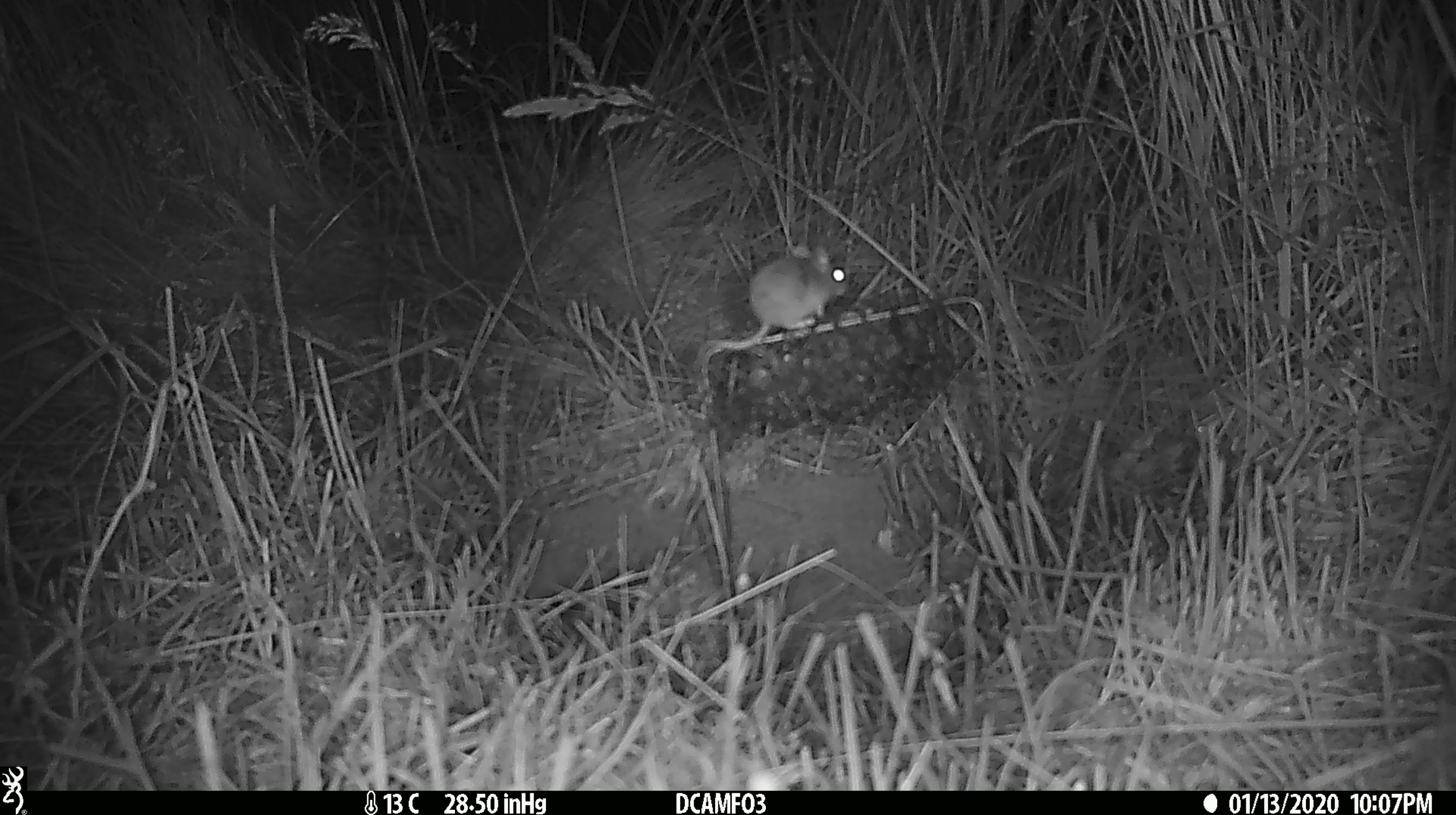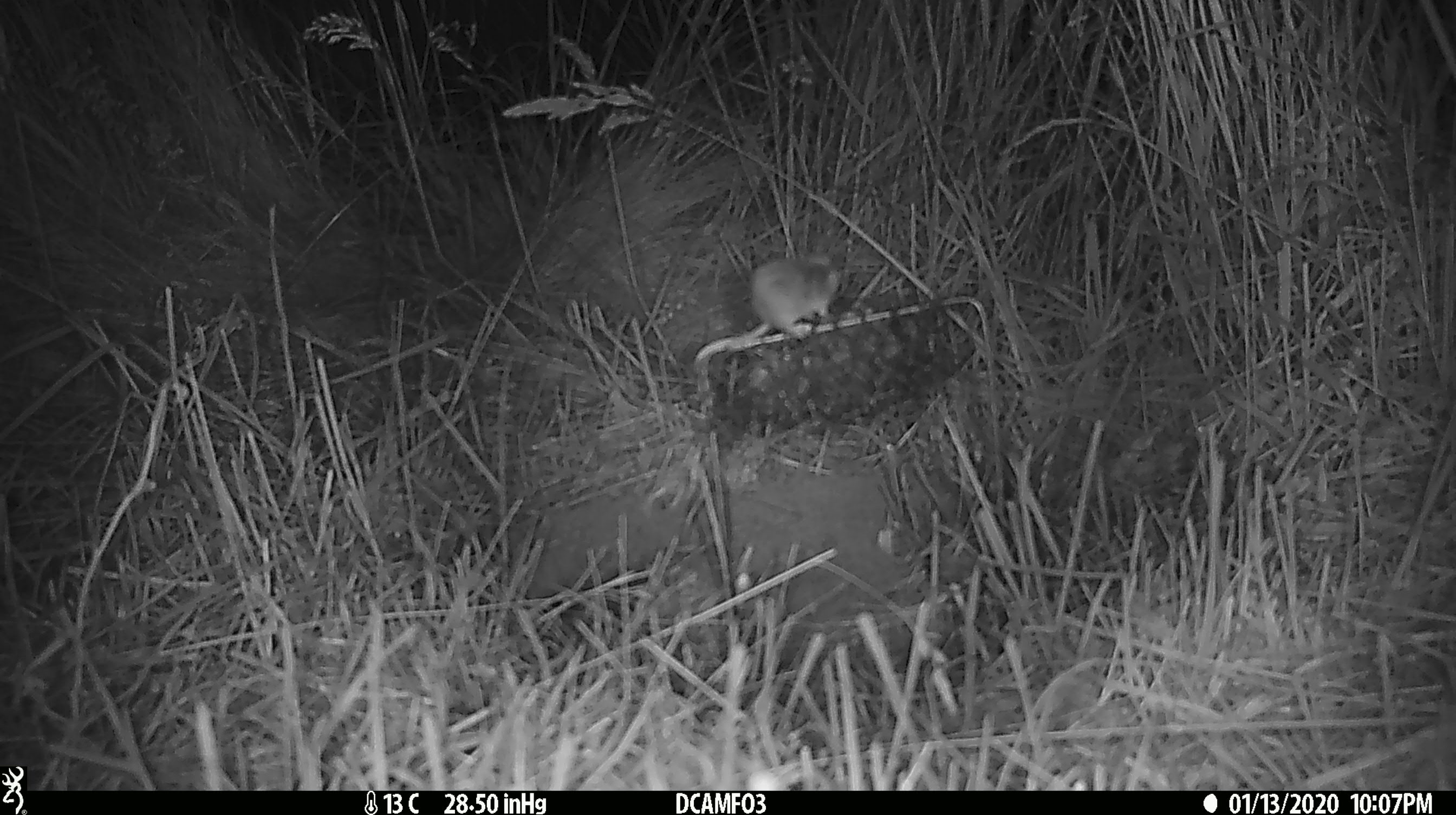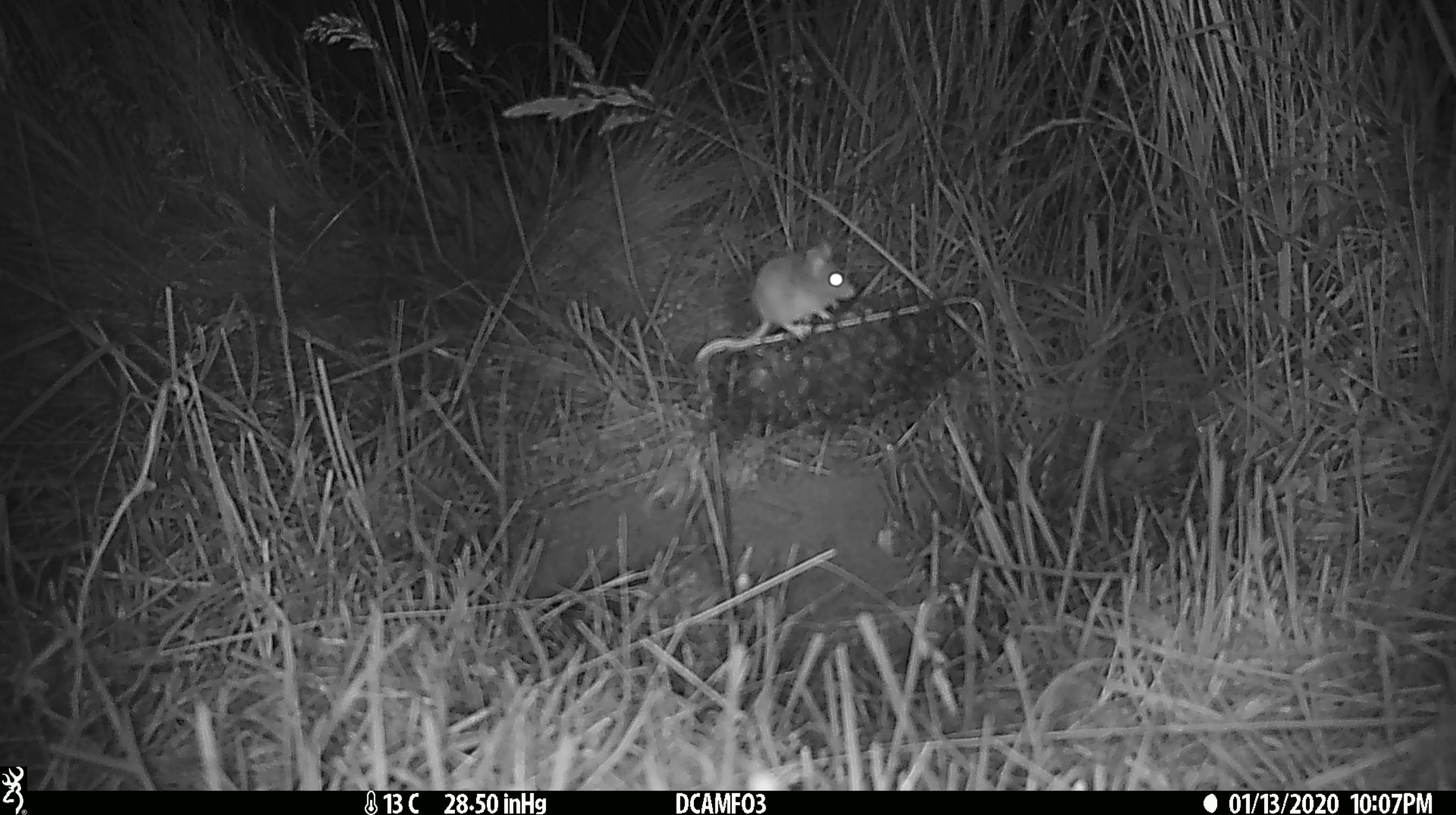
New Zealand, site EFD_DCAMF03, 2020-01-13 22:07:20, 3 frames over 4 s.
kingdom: Animalia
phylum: Chordata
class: Mammalia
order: Rodentia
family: Muridae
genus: Mus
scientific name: Mus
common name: mouse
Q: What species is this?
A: Mouse (Mus).